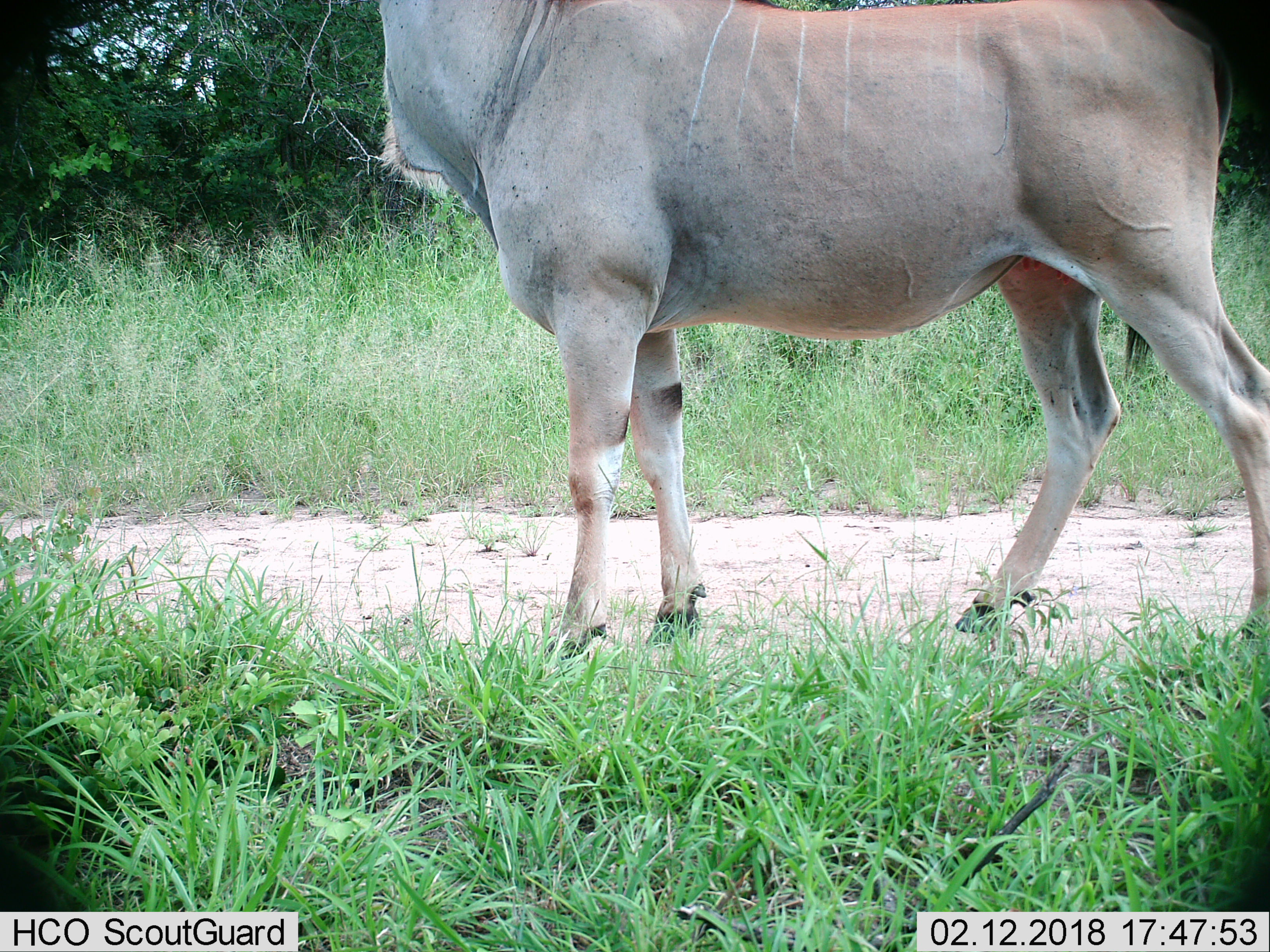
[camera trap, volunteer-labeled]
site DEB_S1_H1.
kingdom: Animalia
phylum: Chordata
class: Mammalia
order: Artiodactyla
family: Bovidae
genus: Tragelaphus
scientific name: Tragelaphus oryx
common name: eland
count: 1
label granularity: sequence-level